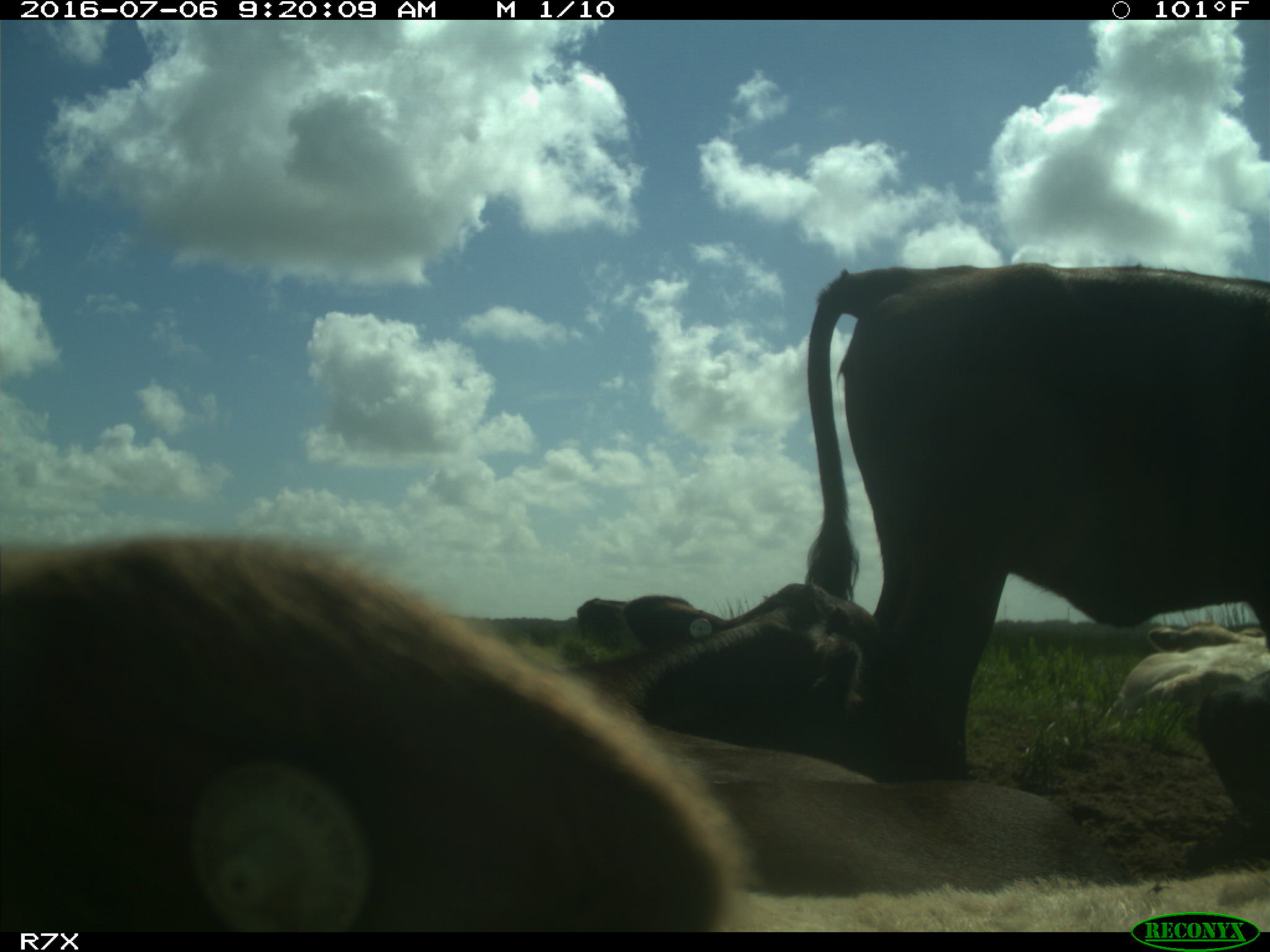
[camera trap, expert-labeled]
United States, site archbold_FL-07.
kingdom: Animalia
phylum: Chordata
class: Mammalia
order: Artiodactyla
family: Bovidae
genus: Bos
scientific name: Bos taurus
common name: domestic cow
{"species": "Bos taurus (domestic cow)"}